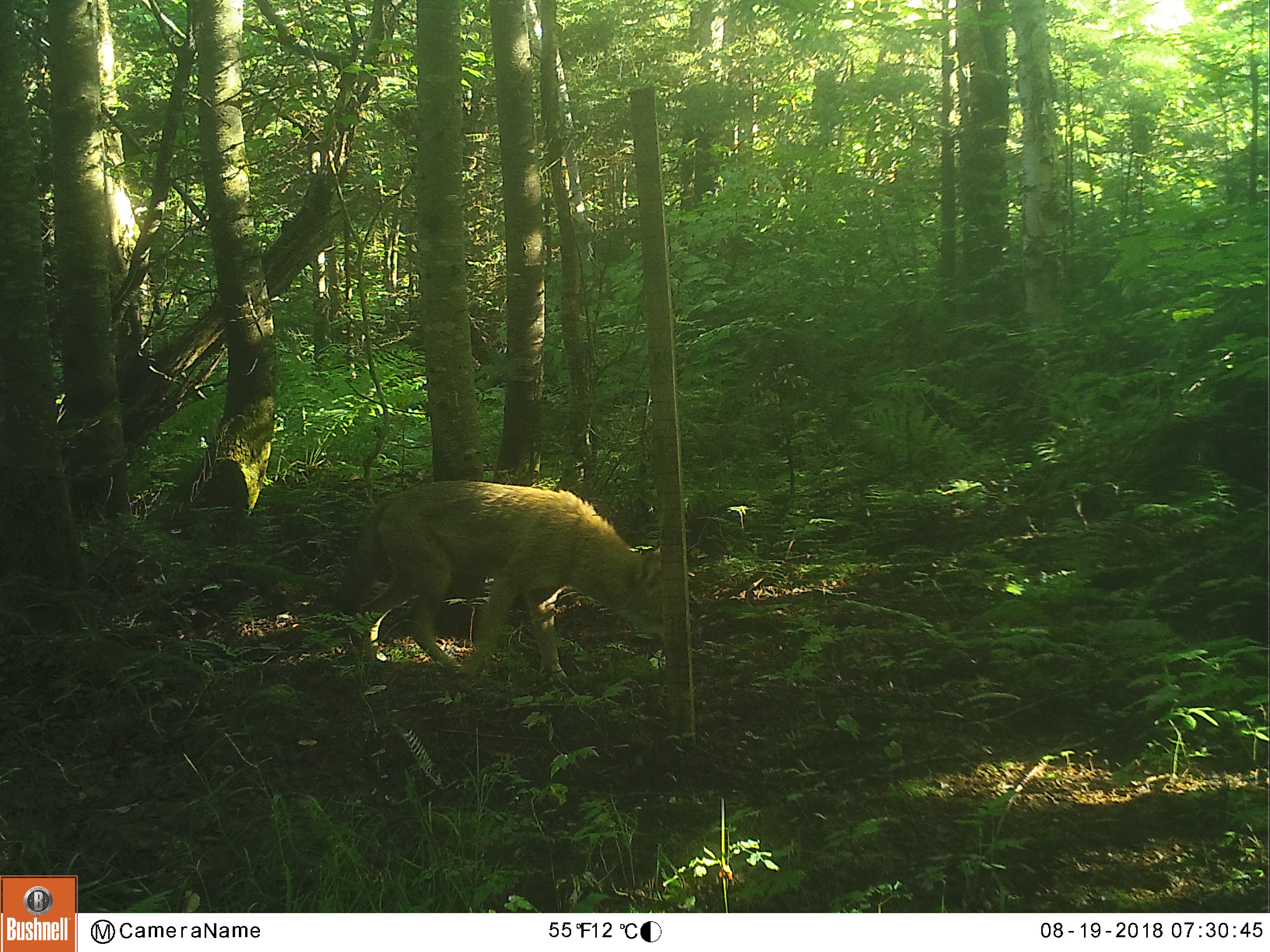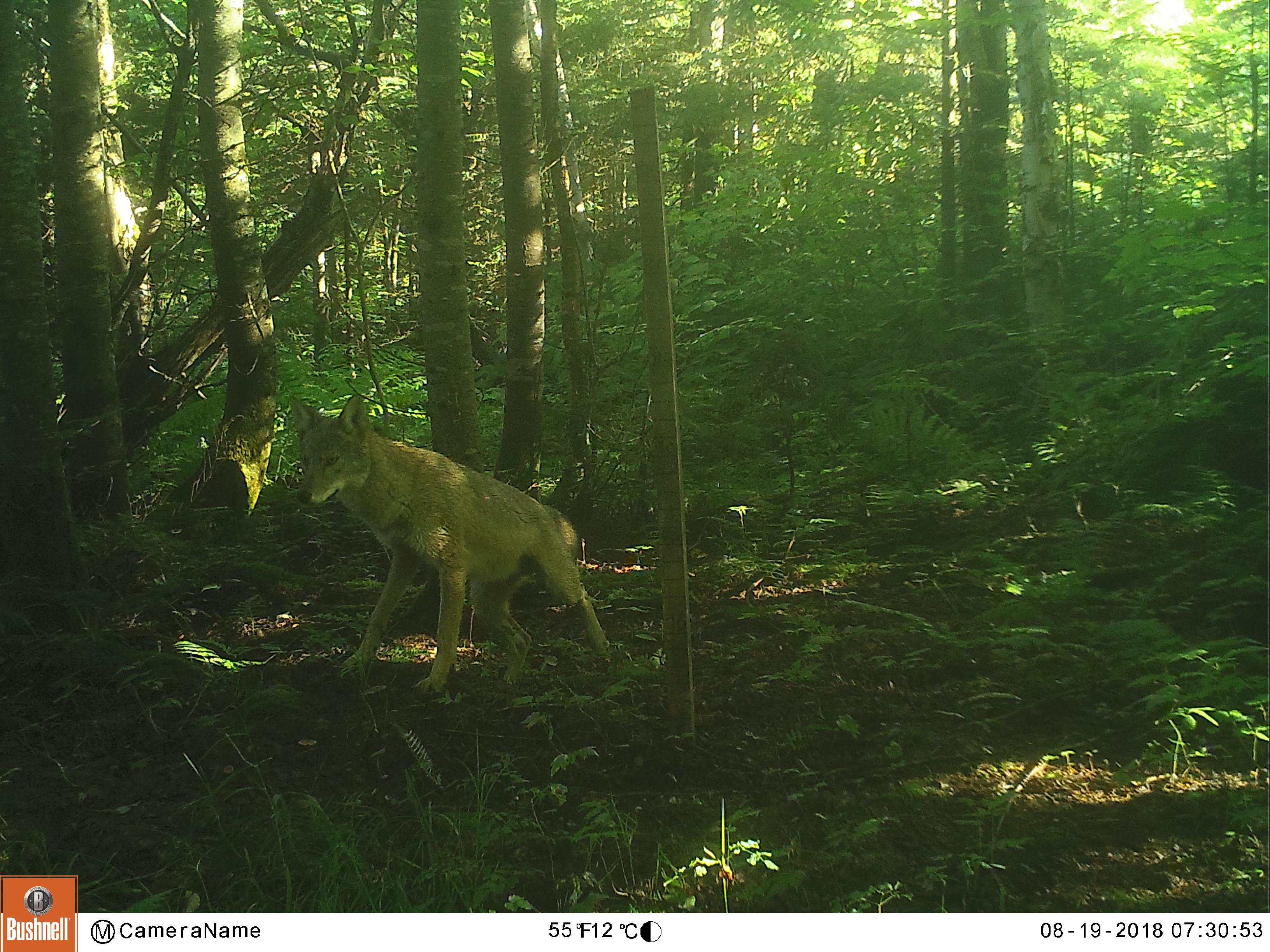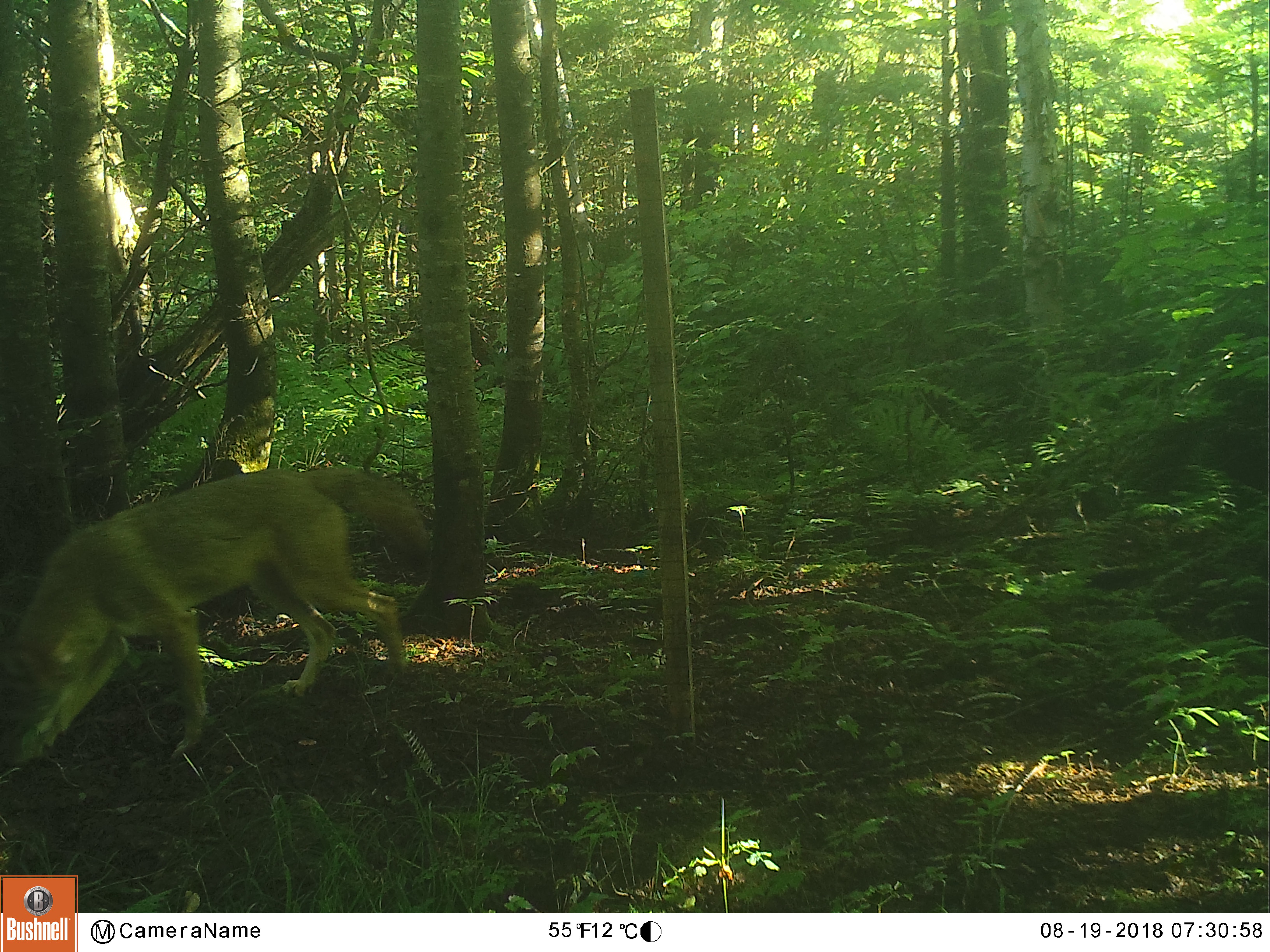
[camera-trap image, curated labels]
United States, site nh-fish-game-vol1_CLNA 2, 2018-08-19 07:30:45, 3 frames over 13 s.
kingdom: Animalia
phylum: Chordata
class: Mammalia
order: Carnivora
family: Canidae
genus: Canis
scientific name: Canis latrans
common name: coyote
Coyote (Canis latrans).